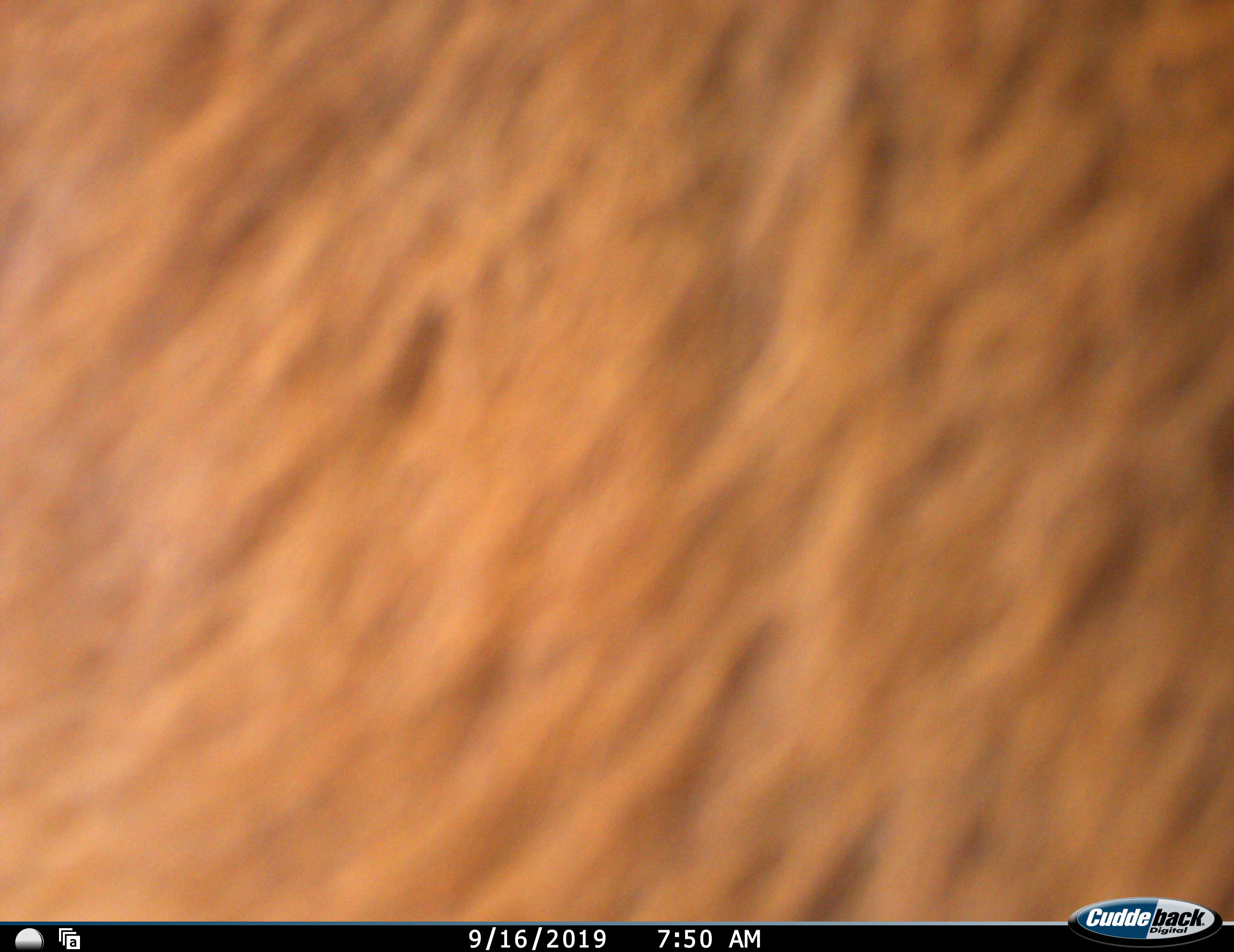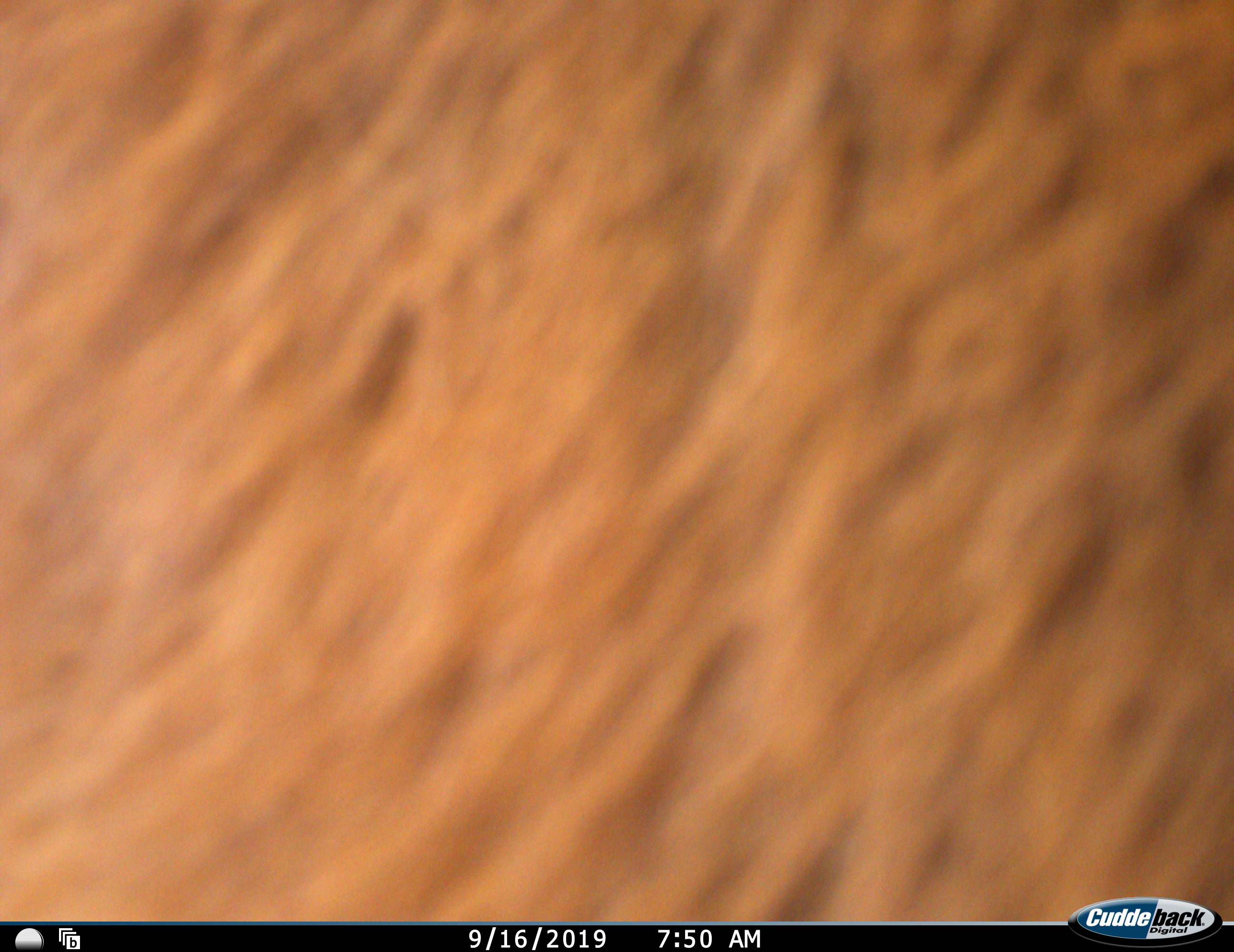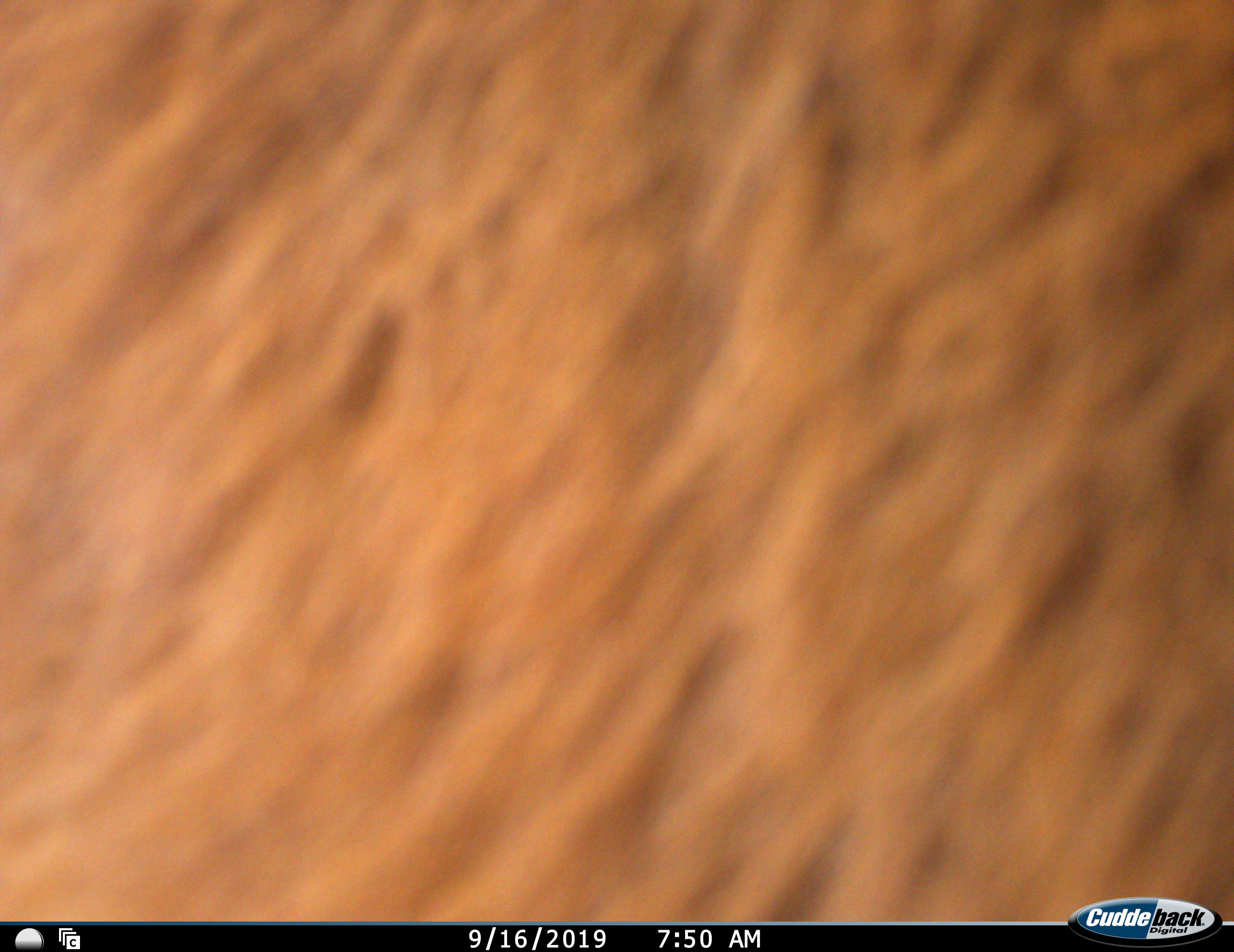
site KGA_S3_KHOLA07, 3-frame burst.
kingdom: Animalia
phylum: Chordata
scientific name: Vertebrata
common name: domestic animal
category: domesticanimal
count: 1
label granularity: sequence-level